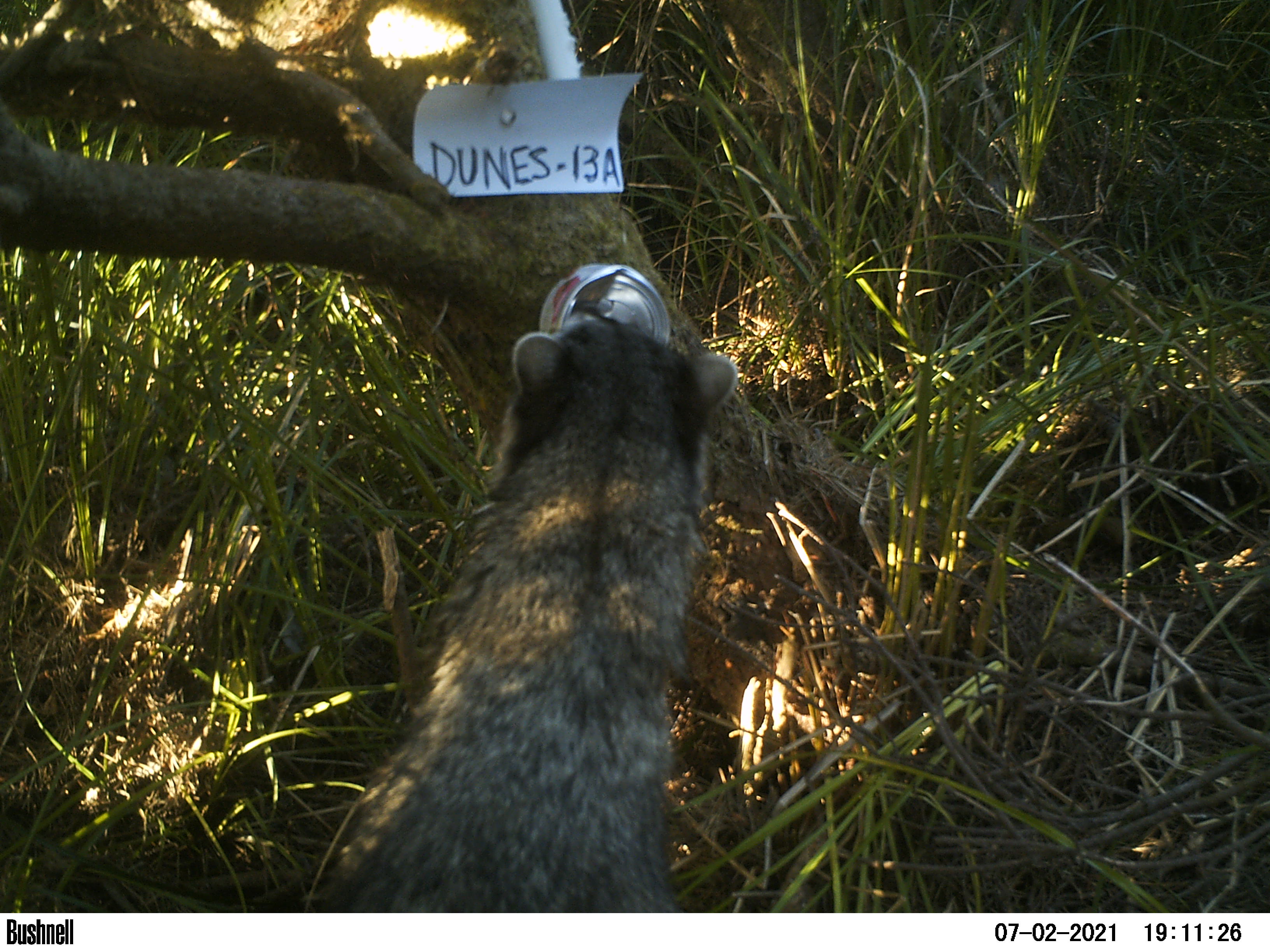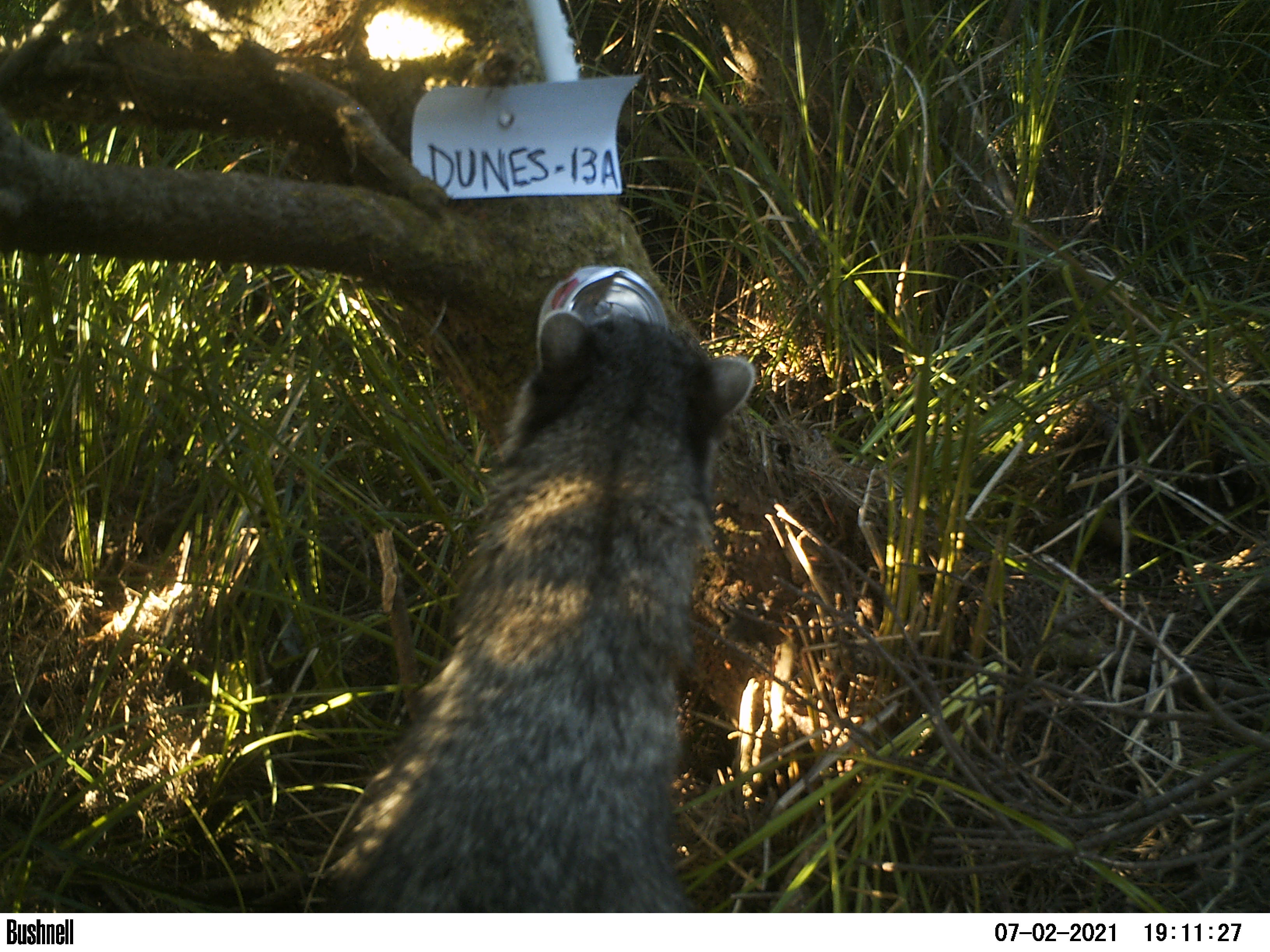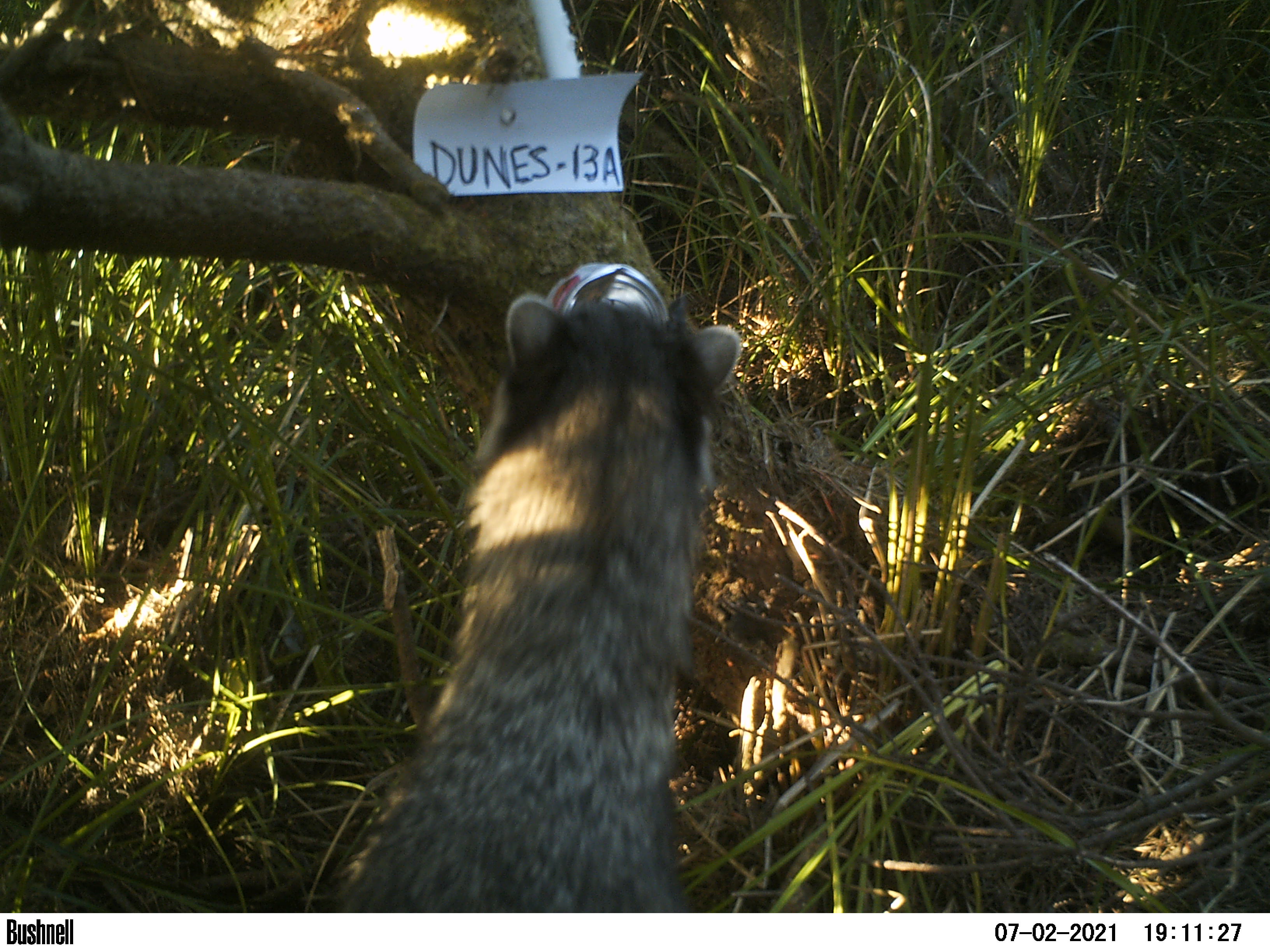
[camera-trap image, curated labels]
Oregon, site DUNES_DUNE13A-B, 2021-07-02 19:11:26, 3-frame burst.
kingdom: Animalia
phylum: Chordata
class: Mammalia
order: Carnivora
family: Procyonidae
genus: Procyon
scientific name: Procyon lotor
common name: northern raccoon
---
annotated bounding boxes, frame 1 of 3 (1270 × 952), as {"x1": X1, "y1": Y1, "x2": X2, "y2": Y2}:
northern raccoon: {"x1": 328, "y1": 302, "x2": 742, "y2": 908}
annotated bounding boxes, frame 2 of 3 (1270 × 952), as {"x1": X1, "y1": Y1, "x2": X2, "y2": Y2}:
northern raccoon: {"x1": 330, "y1": 306, "x2": 756, "y2": 908}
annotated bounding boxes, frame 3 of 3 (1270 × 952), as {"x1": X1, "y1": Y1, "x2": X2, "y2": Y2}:
northern raccoon: {"x1": 340, "y1": 291, "x2": 745, "y2": 909}